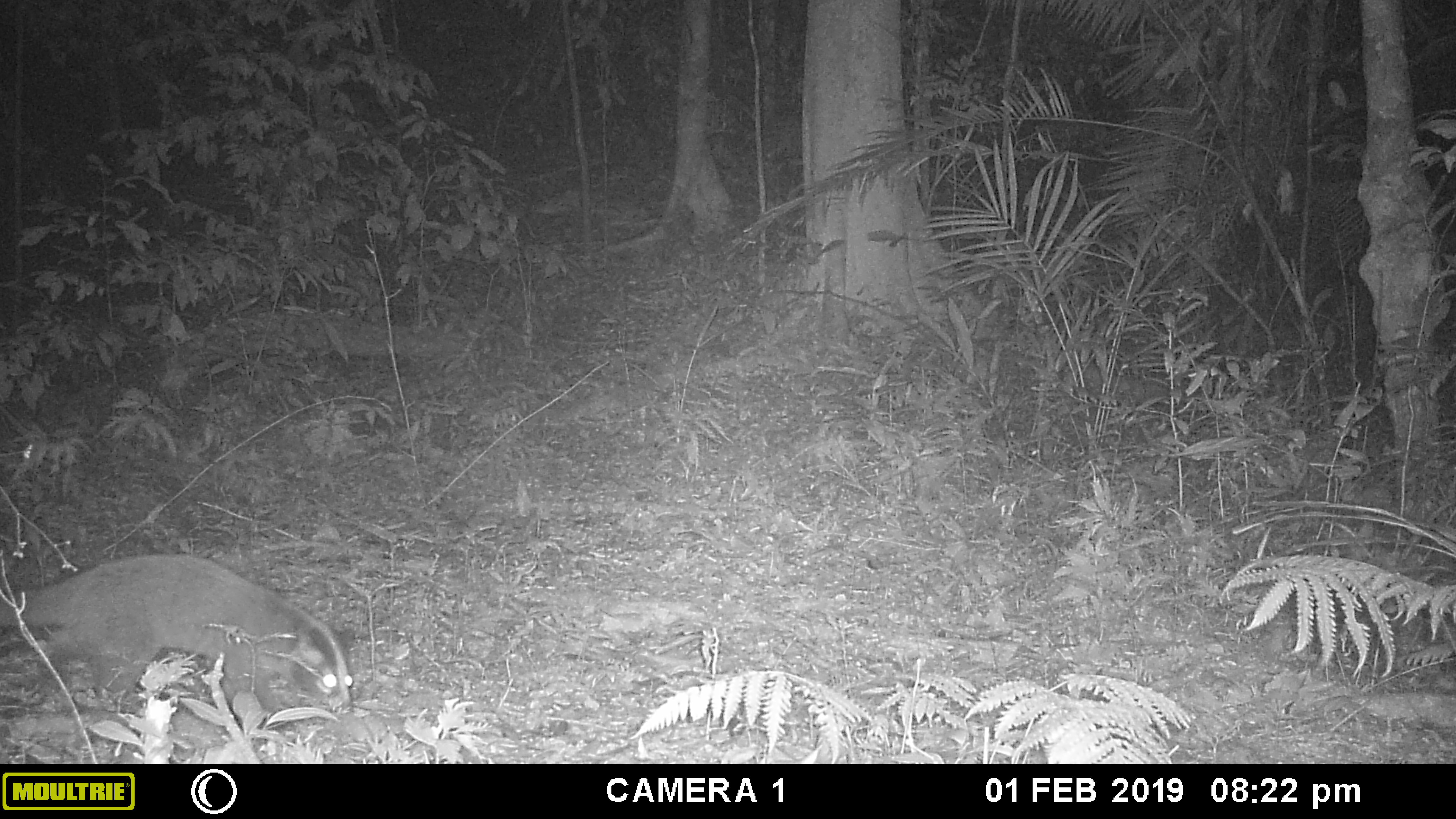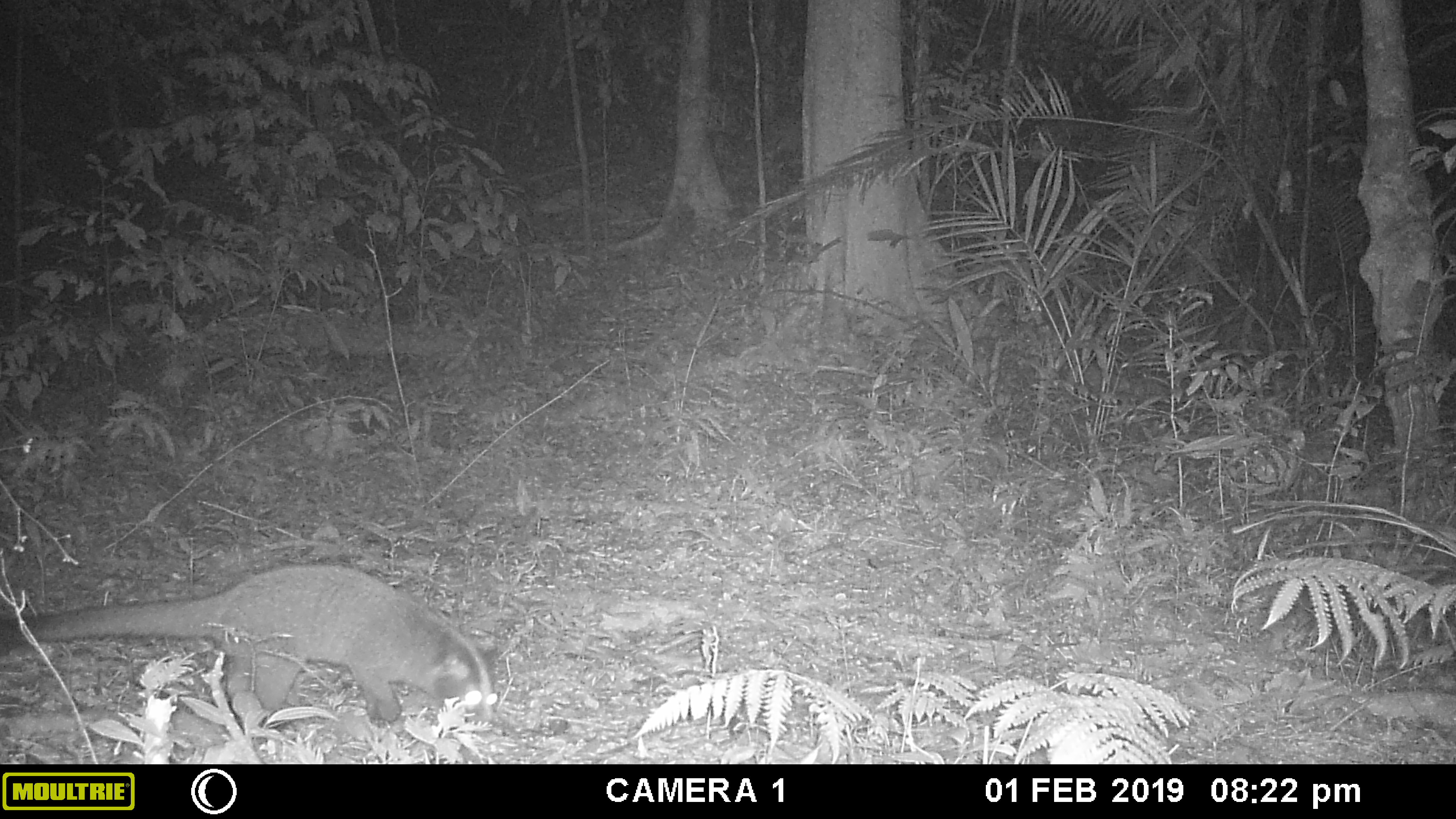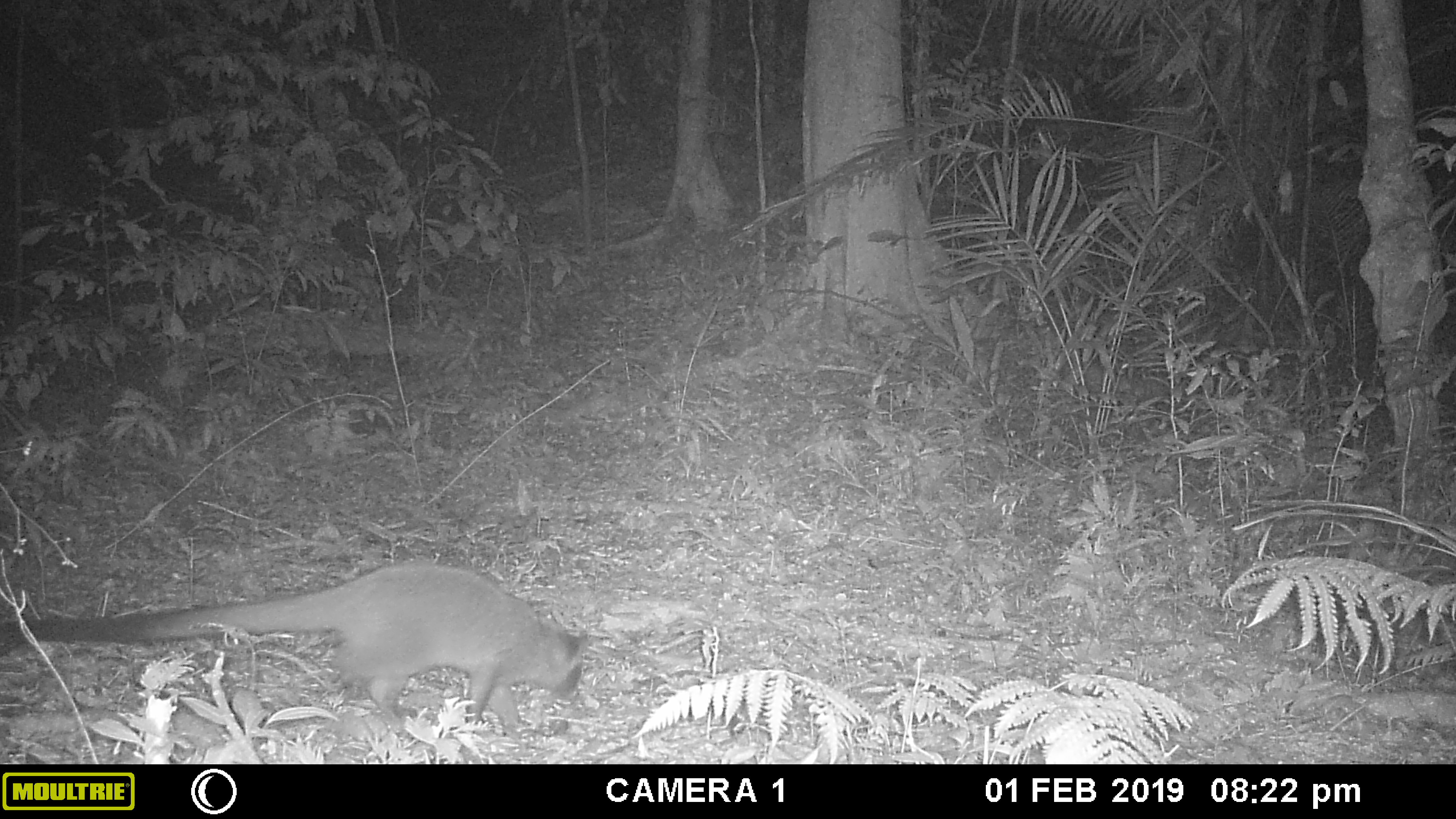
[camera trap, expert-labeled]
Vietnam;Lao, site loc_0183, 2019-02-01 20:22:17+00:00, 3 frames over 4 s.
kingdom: Animalia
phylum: Chordata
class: Mammalia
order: Carnivora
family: Viverridae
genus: Paguma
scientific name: Paguma larvata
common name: masked palm civet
Masked palm civet (Paguma larvata). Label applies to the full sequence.